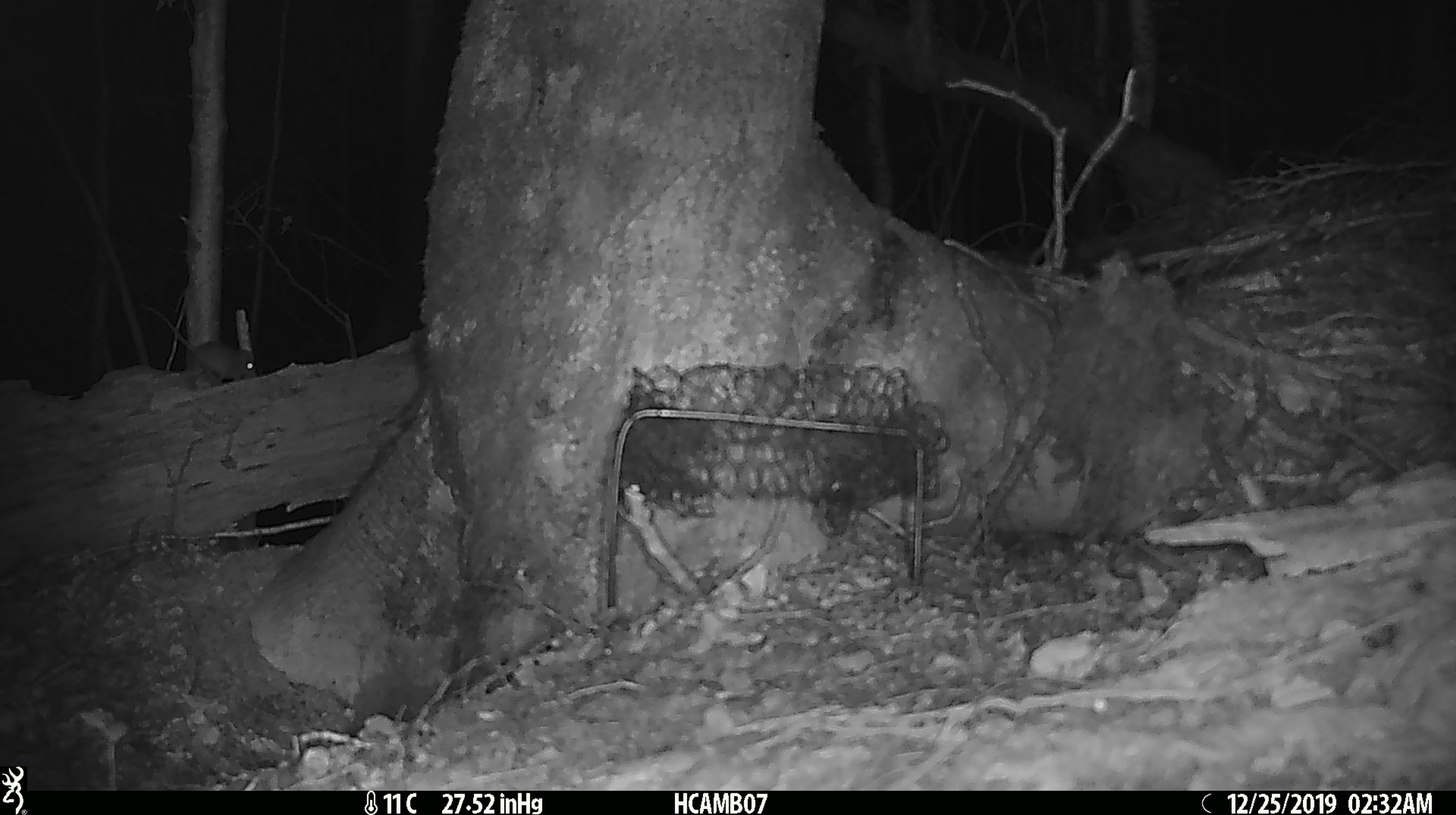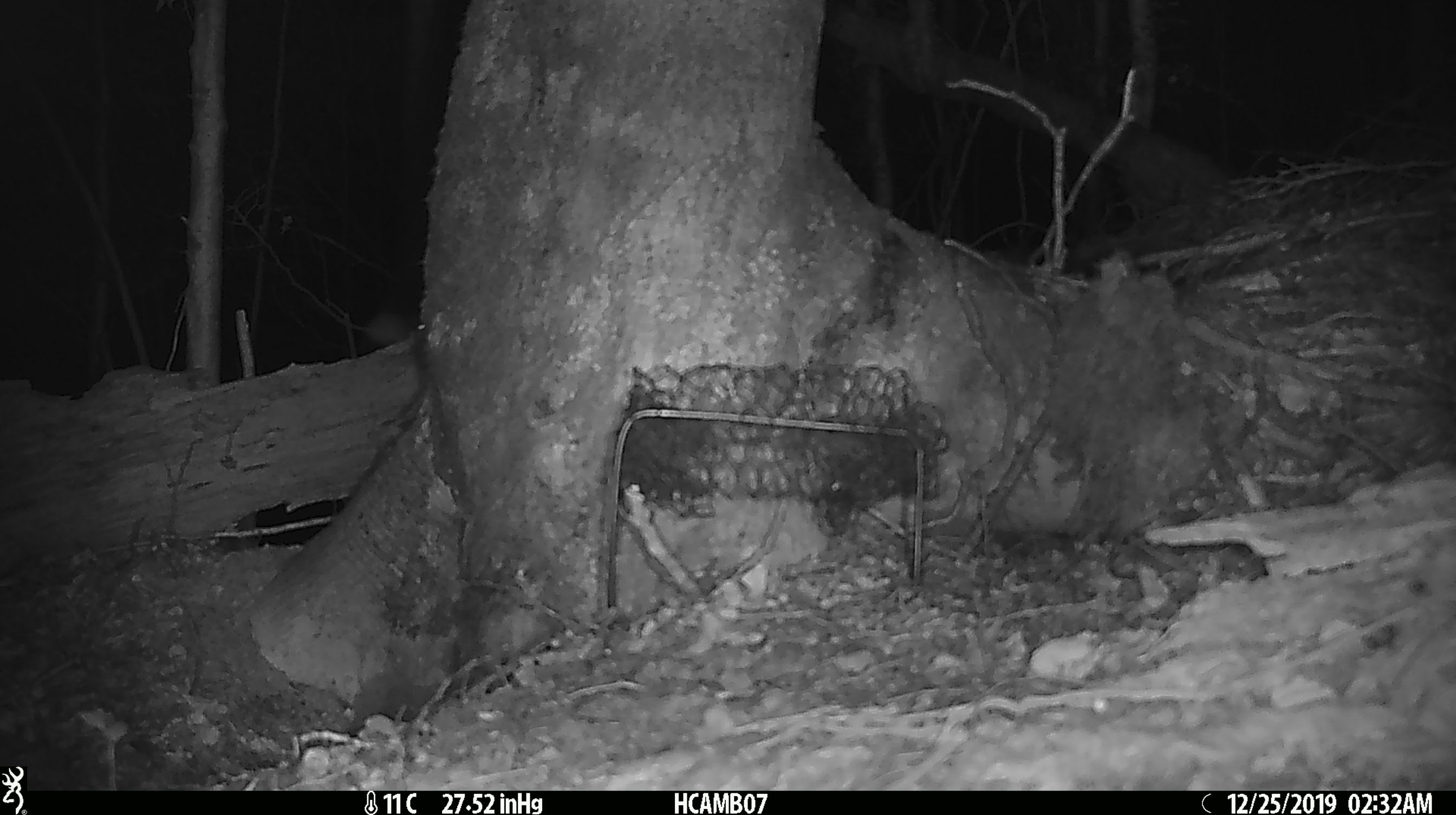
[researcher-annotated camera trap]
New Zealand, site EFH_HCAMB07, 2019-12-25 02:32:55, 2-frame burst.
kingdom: Animalia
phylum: Chordata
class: Mammalia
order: Rodentia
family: Muridae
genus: Mus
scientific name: Mus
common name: mouse